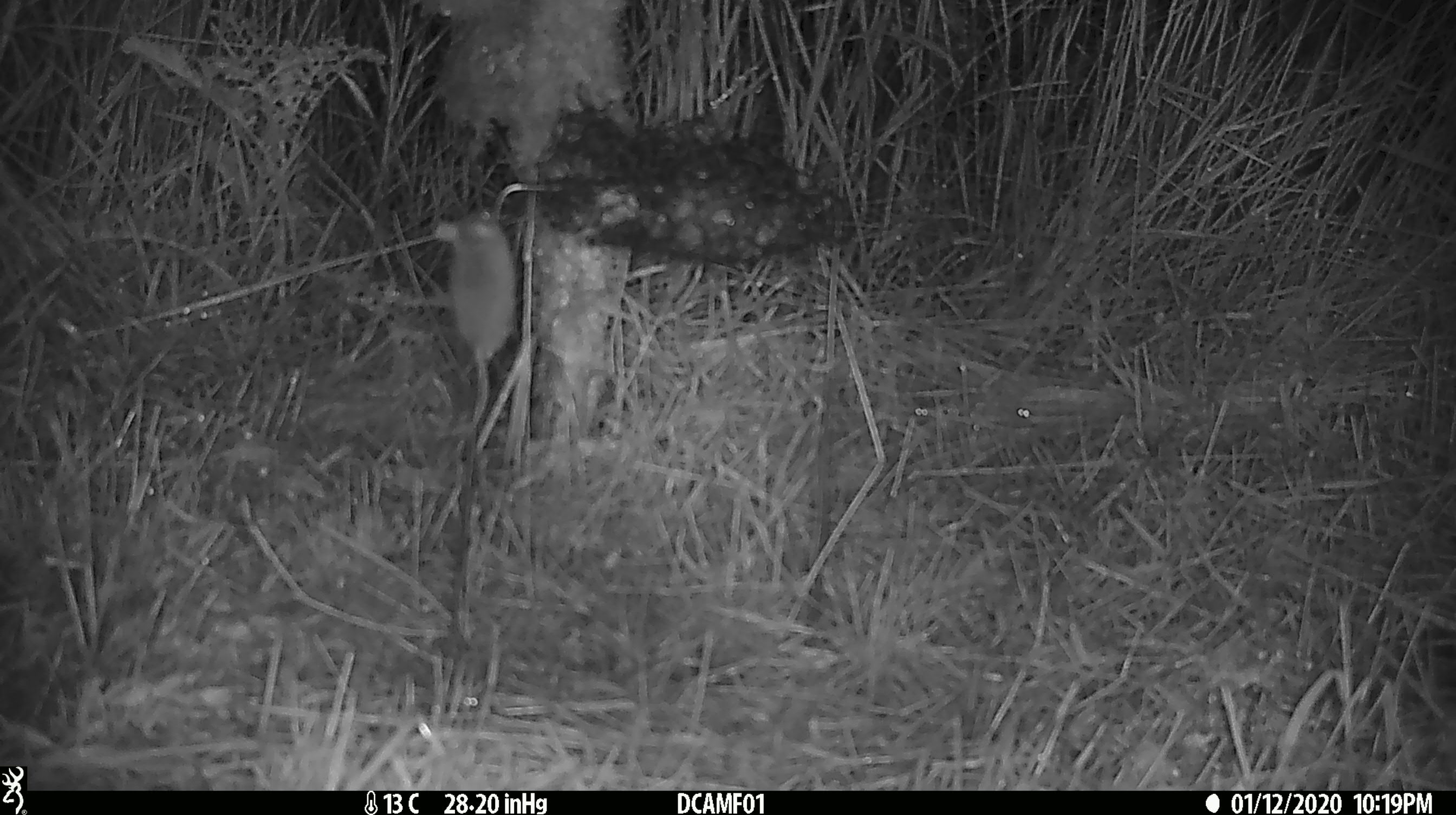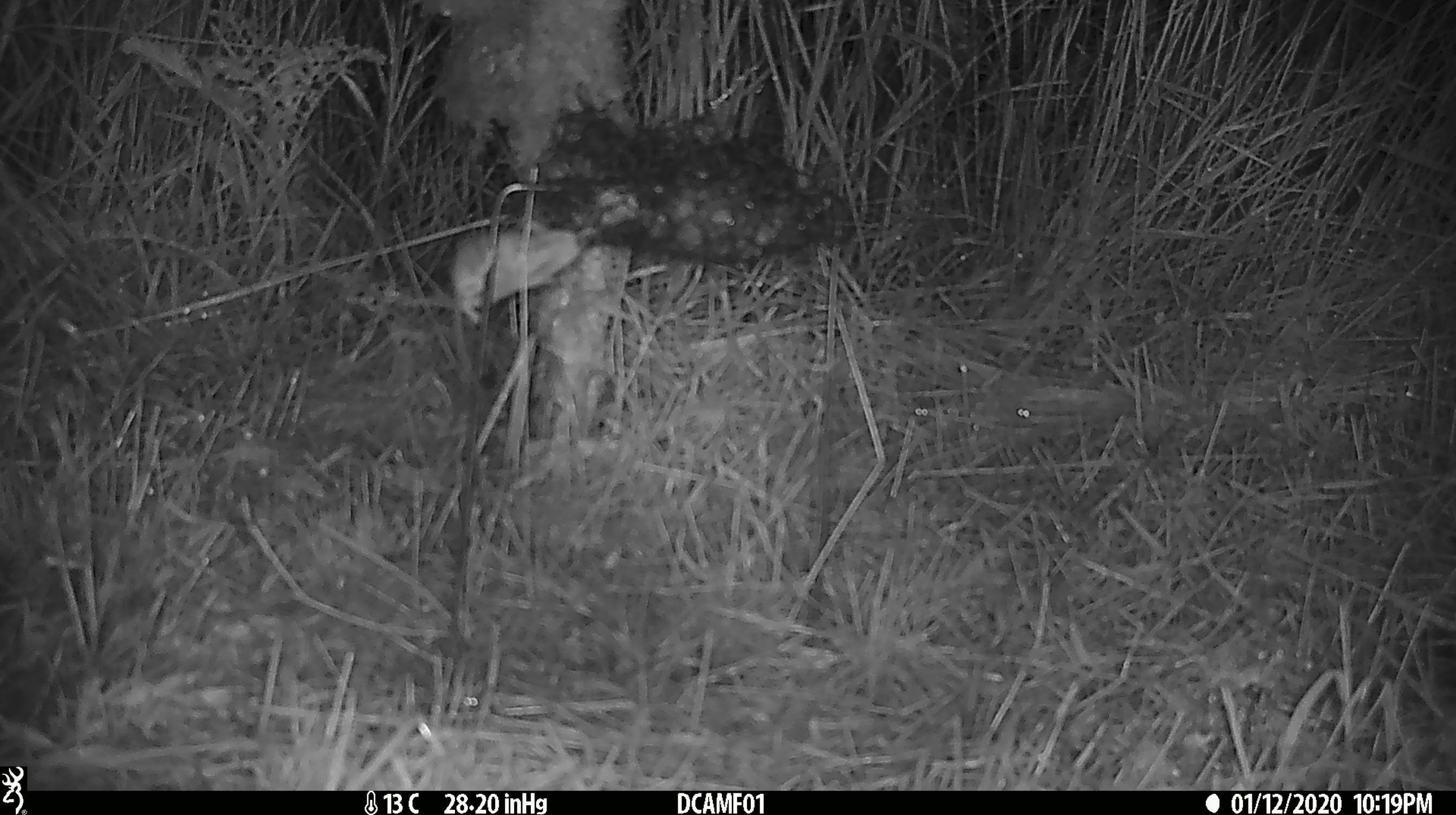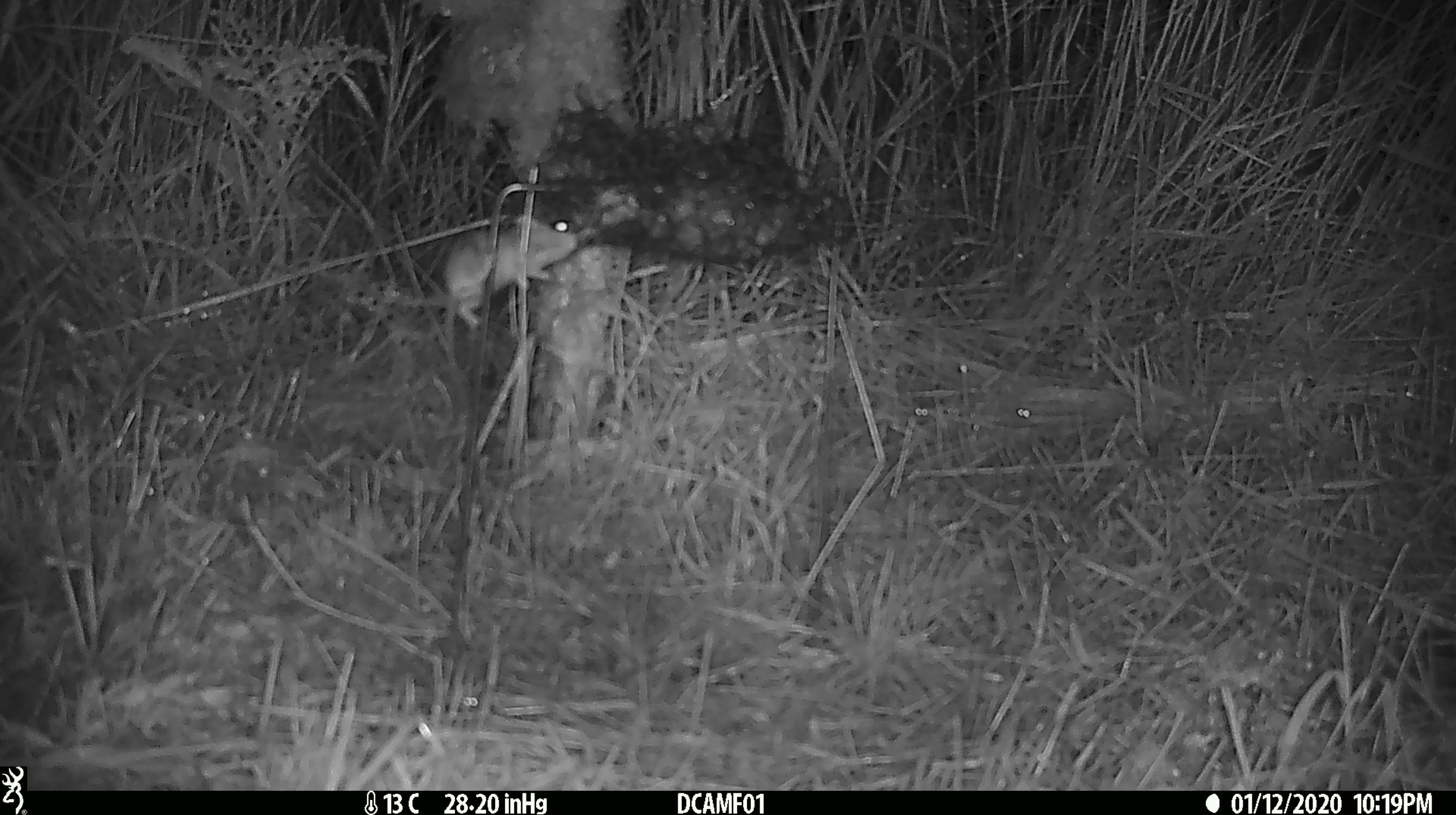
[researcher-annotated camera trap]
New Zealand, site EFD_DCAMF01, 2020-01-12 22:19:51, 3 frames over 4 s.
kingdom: Animalia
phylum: Chordata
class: Mammalia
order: Rodentia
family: Muridae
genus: Mus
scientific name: Mus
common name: mouse